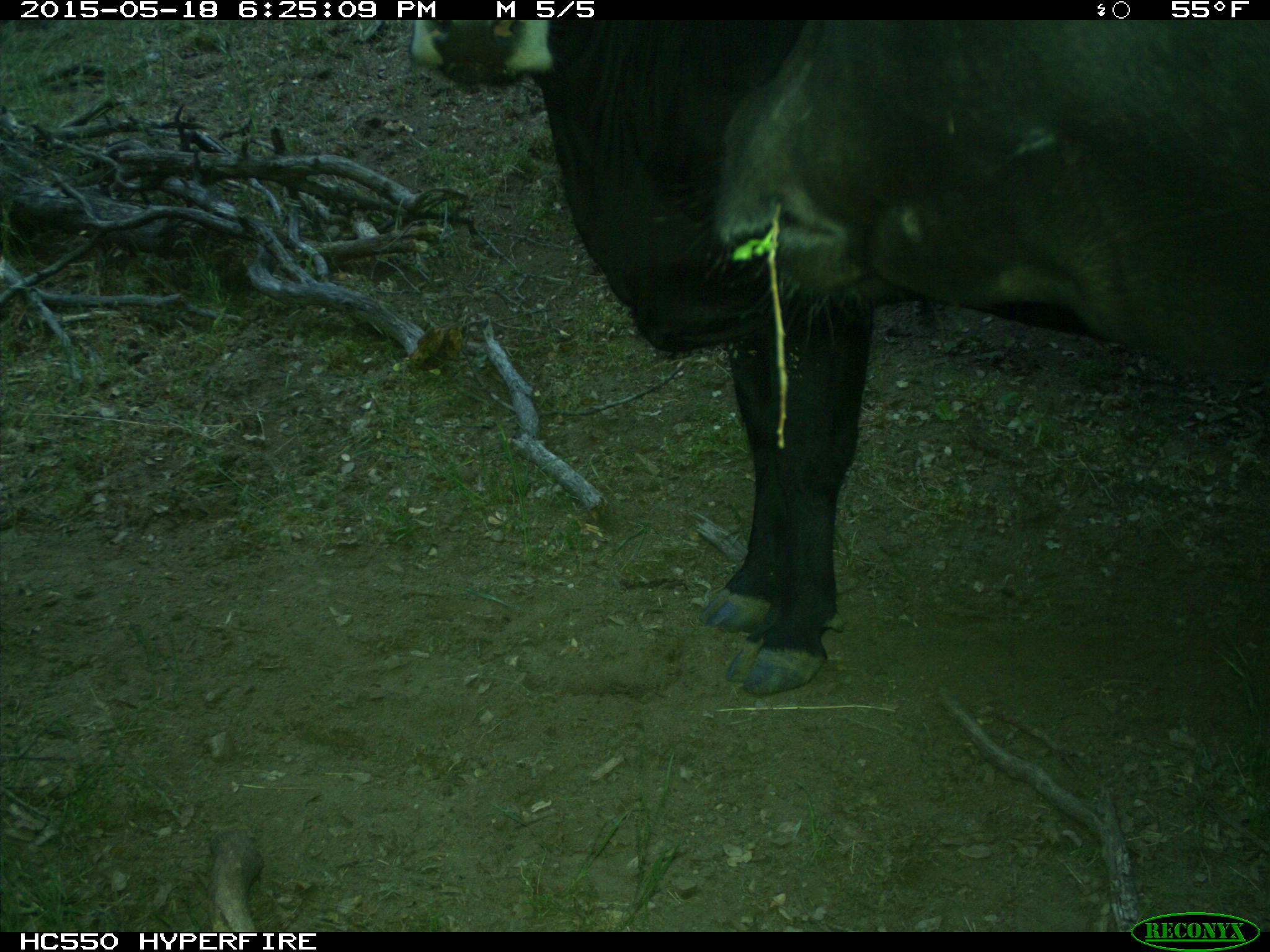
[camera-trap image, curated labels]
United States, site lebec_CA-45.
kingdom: Animalia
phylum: Chordata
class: Mammalia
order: Artiodactyla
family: Bovidae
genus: Bos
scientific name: Bos taurus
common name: domestic cow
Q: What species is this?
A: Bos taurus (domestic cow).